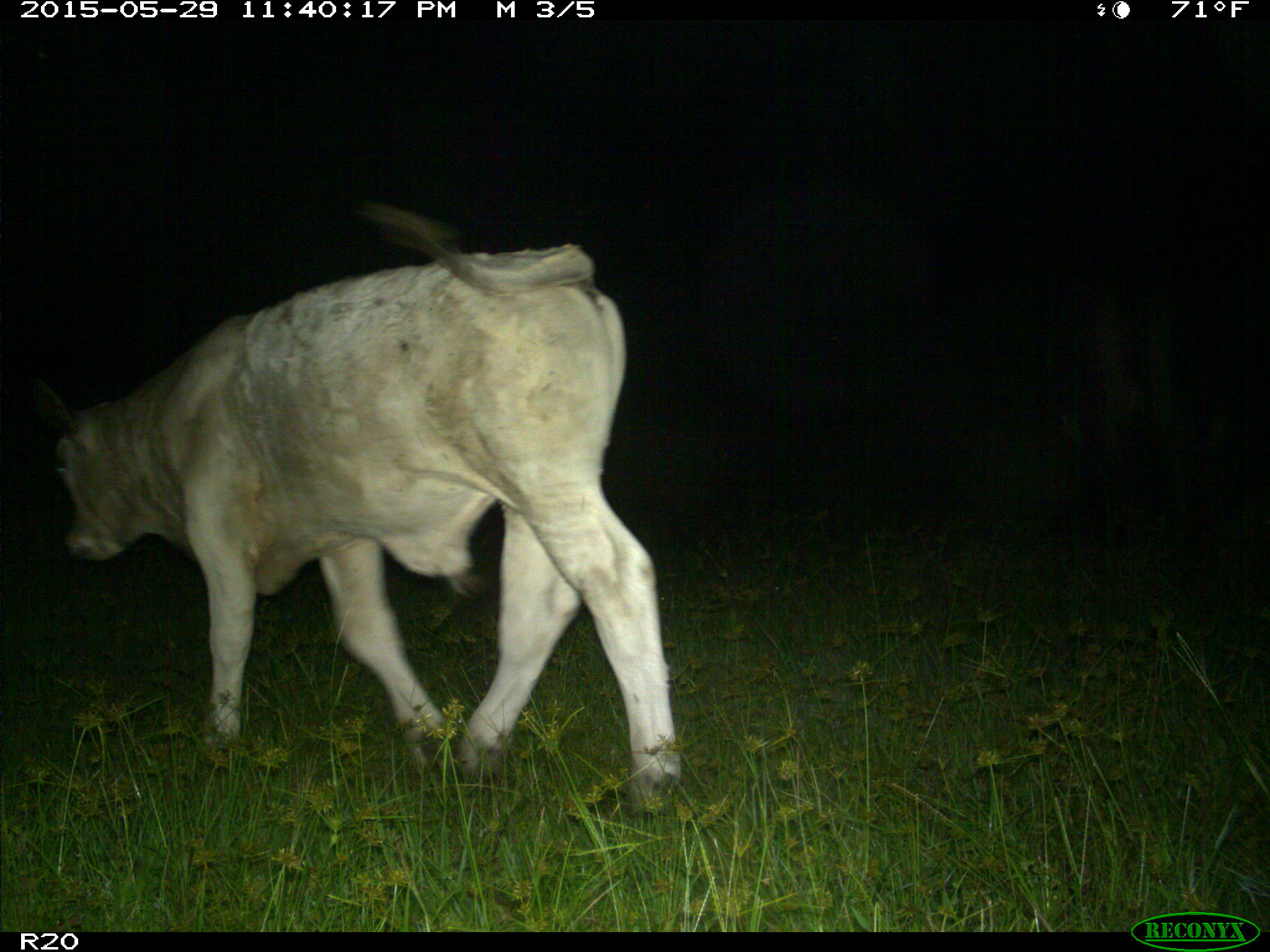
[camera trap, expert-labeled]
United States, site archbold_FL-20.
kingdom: Animalia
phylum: Chordata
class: Mammalia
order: Artiodactyla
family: Bovidae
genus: Bos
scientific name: Bos taurus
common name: domestic cow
Bos taurus (domestic cow).